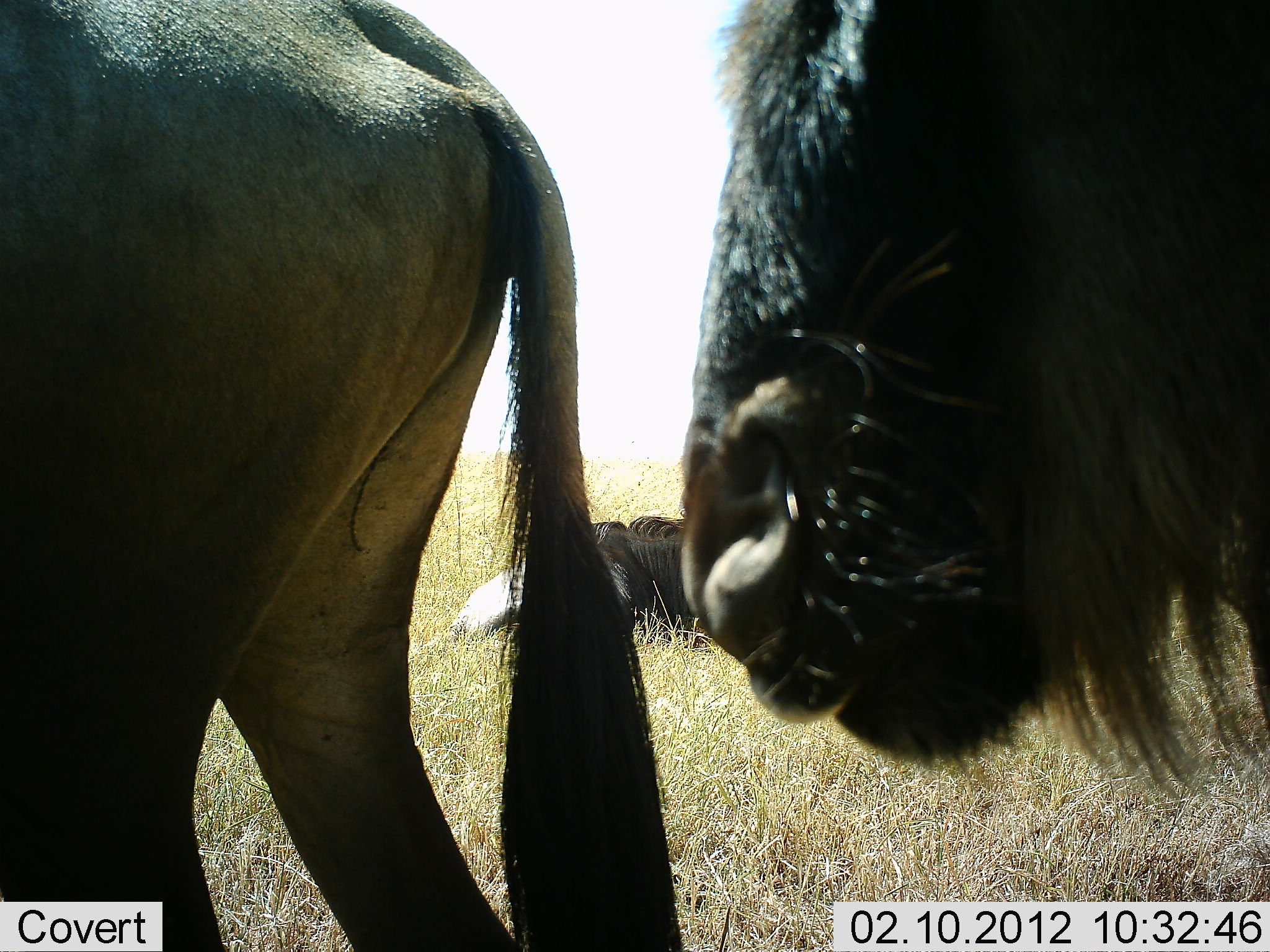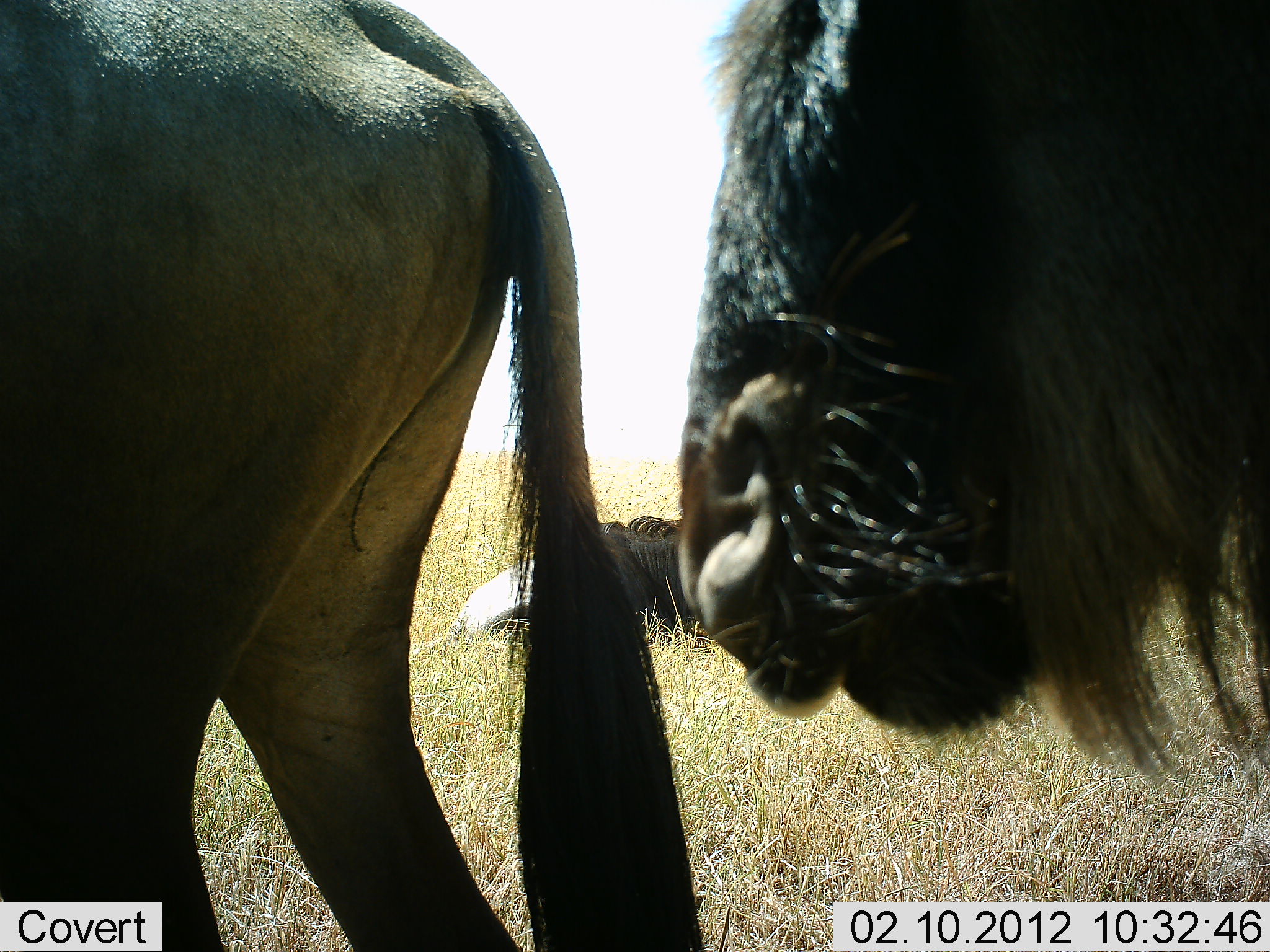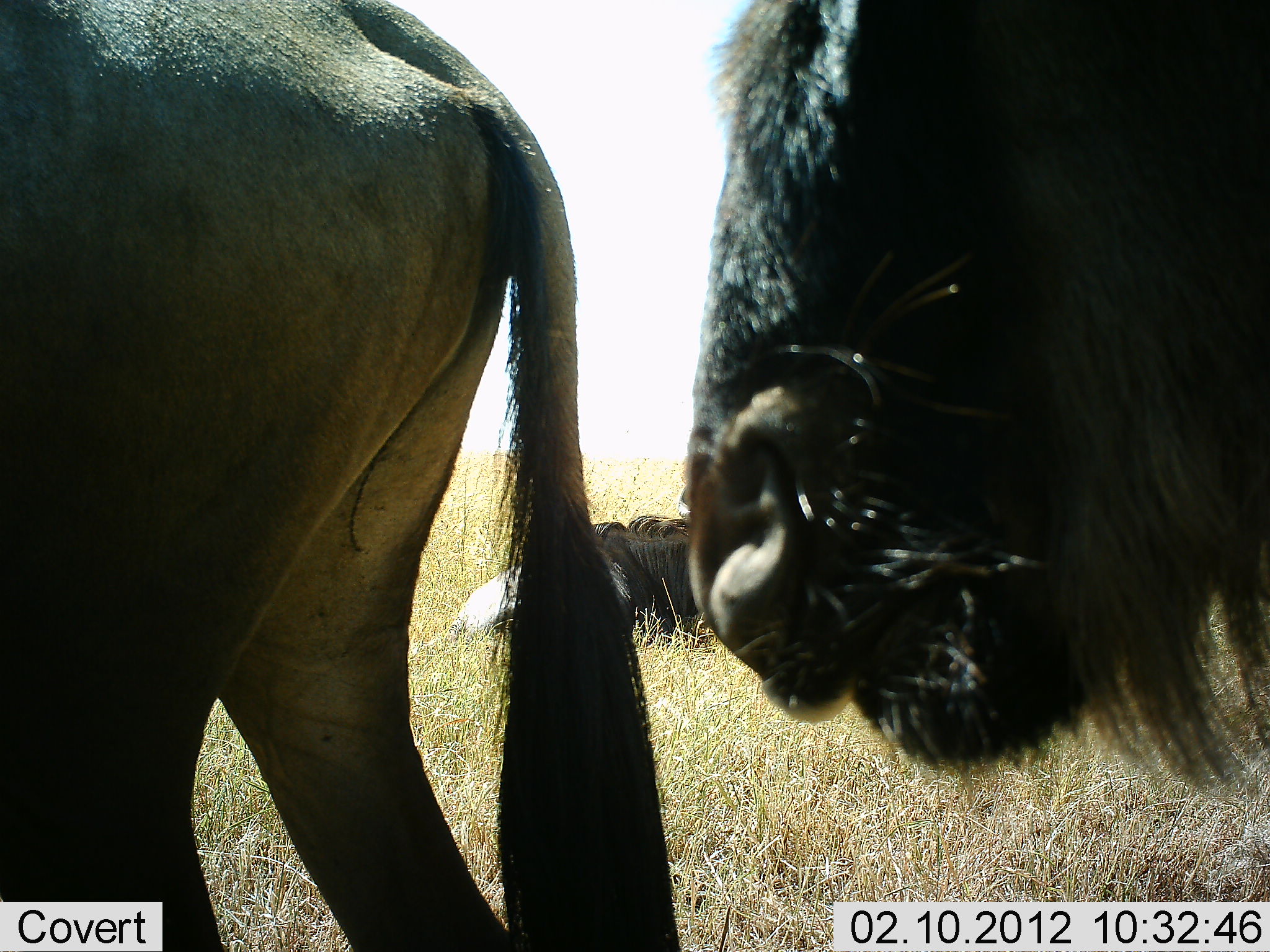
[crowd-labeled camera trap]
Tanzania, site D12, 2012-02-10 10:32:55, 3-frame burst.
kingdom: Animalia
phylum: Chordata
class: Mammalia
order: Artiodactyla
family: Bovidae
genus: Connochaetes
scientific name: Connochaetes taurinus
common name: blue wildebeest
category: wildebeest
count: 3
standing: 83%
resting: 74%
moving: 4%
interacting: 4%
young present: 0%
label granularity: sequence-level